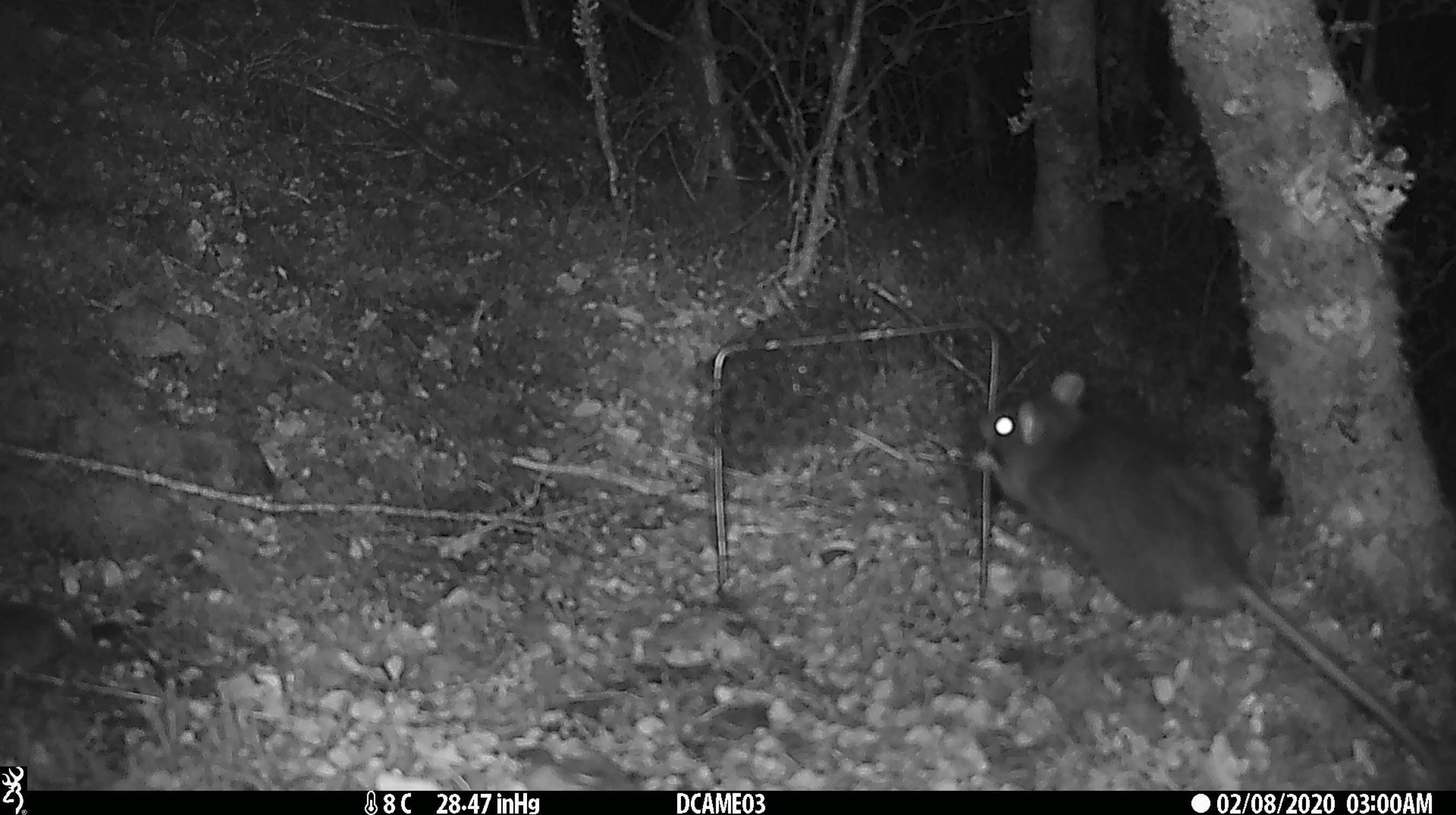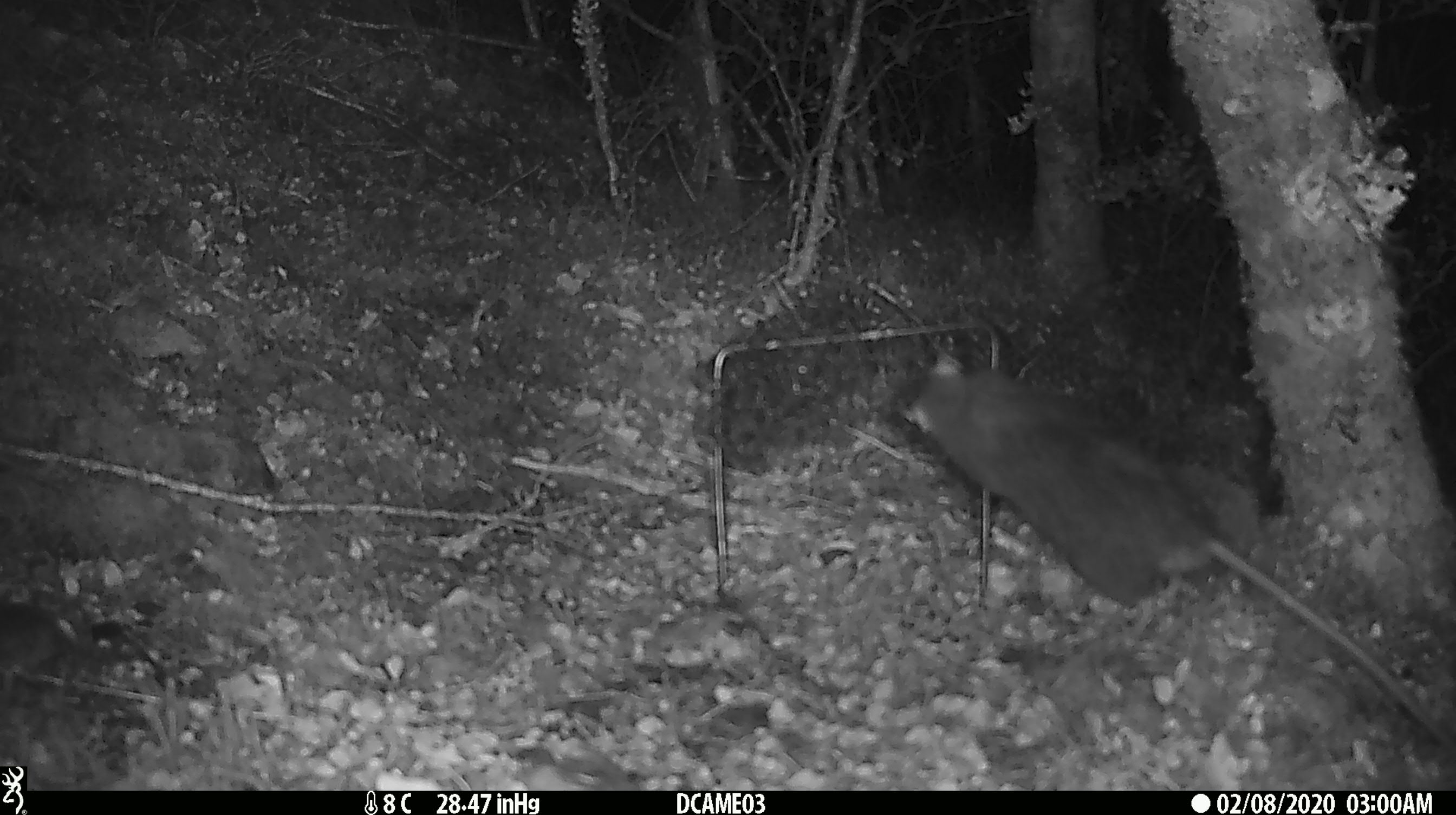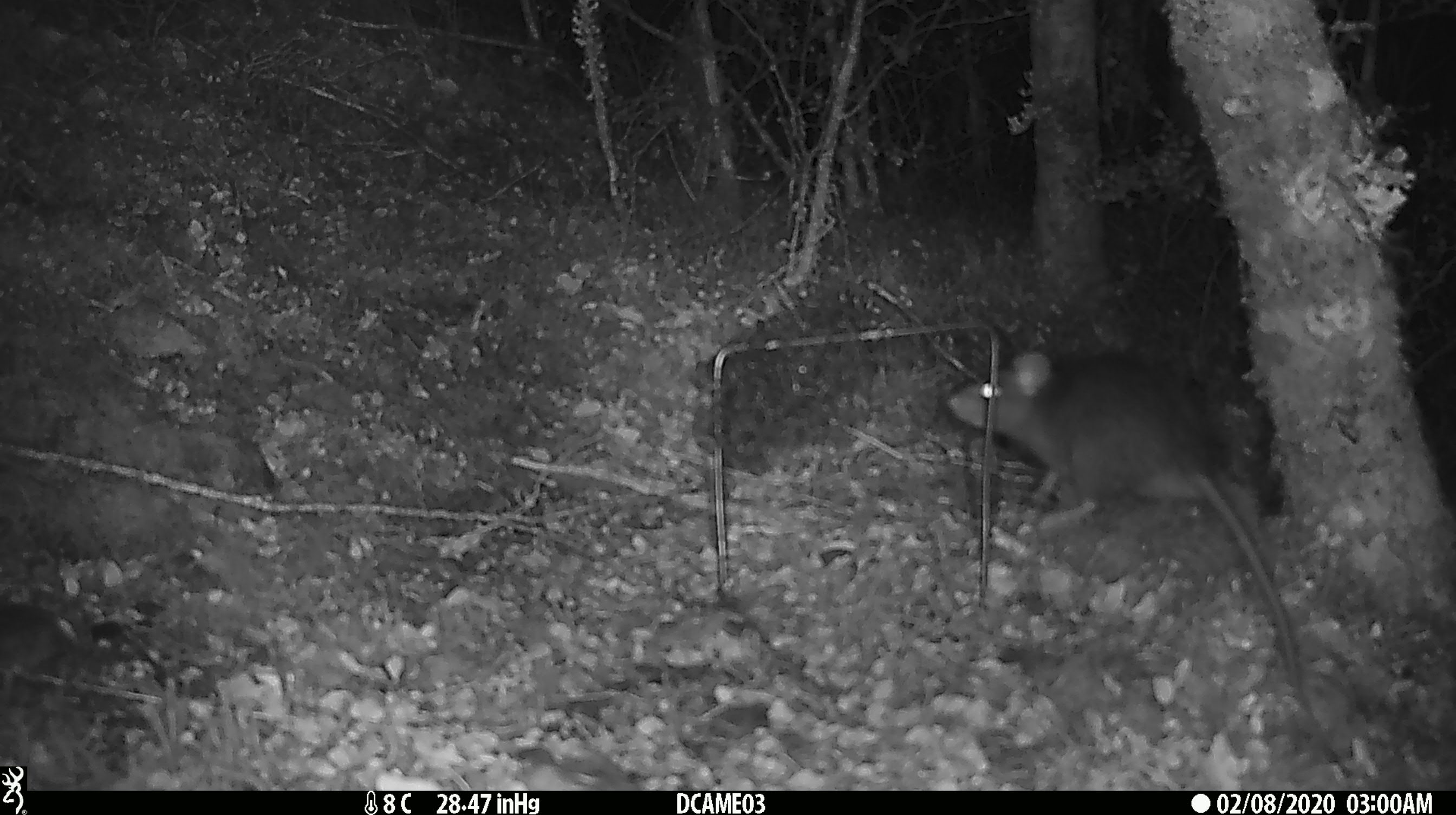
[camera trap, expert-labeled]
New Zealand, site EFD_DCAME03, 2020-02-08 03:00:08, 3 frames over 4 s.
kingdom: Animalia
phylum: Chordata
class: Mammalia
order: Rodentia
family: Muridae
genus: Rattus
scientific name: Rattus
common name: rat